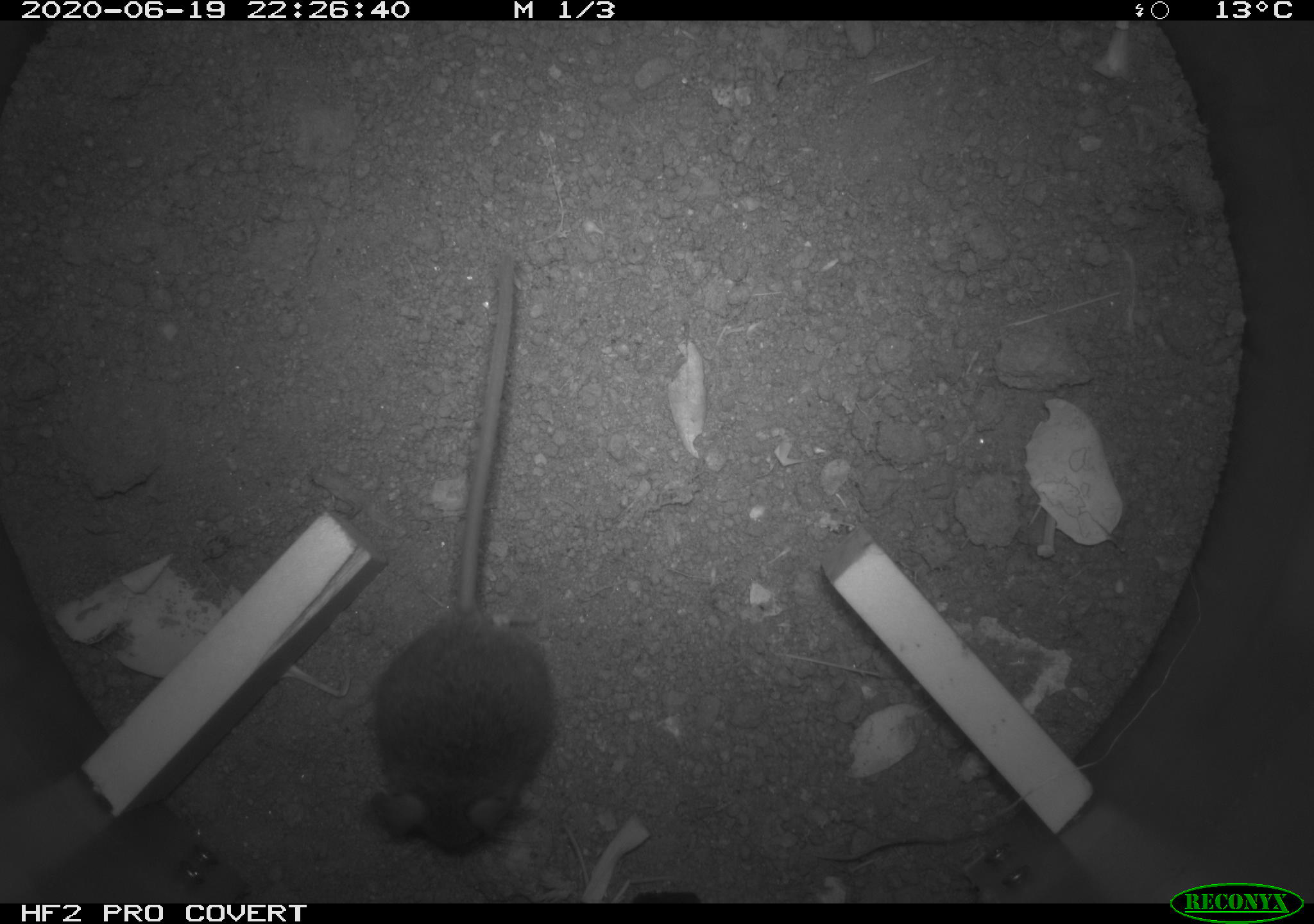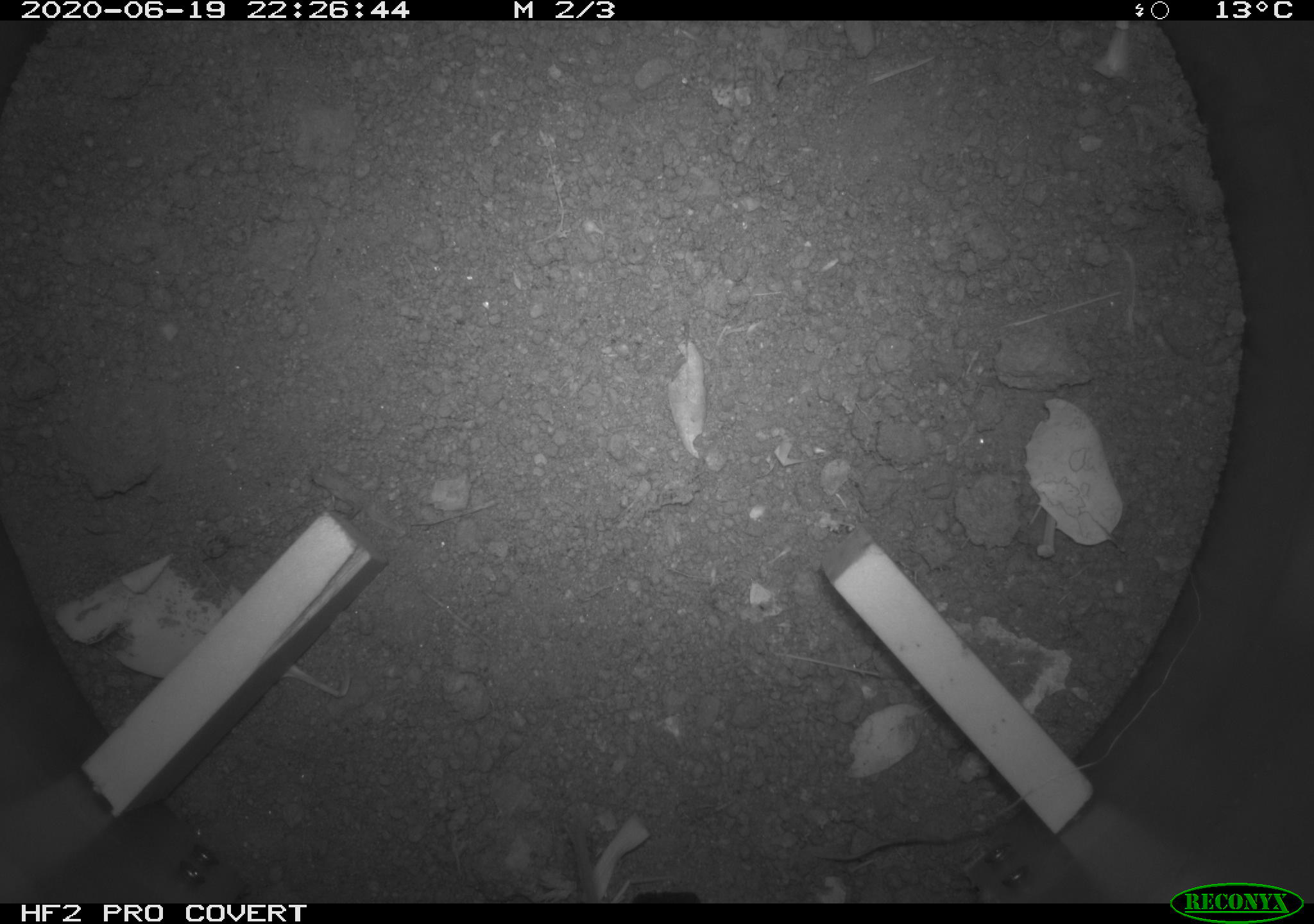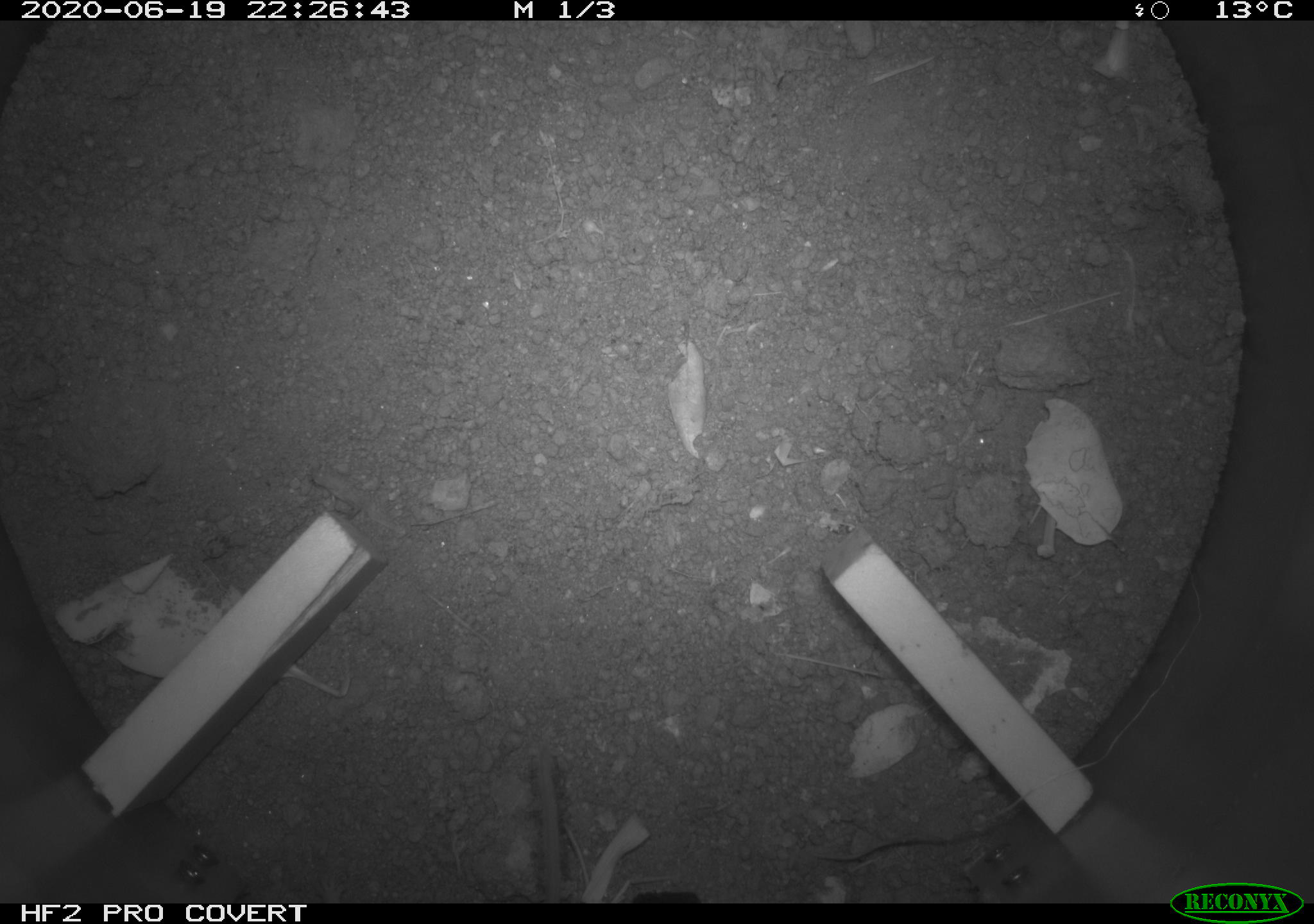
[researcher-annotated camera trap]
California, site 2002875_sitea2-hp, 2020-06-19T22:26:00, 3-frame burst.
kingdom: Animalia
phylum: Chordata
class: Mammalia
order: Rodentia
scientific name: Rodentia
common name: mouse species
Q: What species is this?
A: Mouse species (Rodentia).